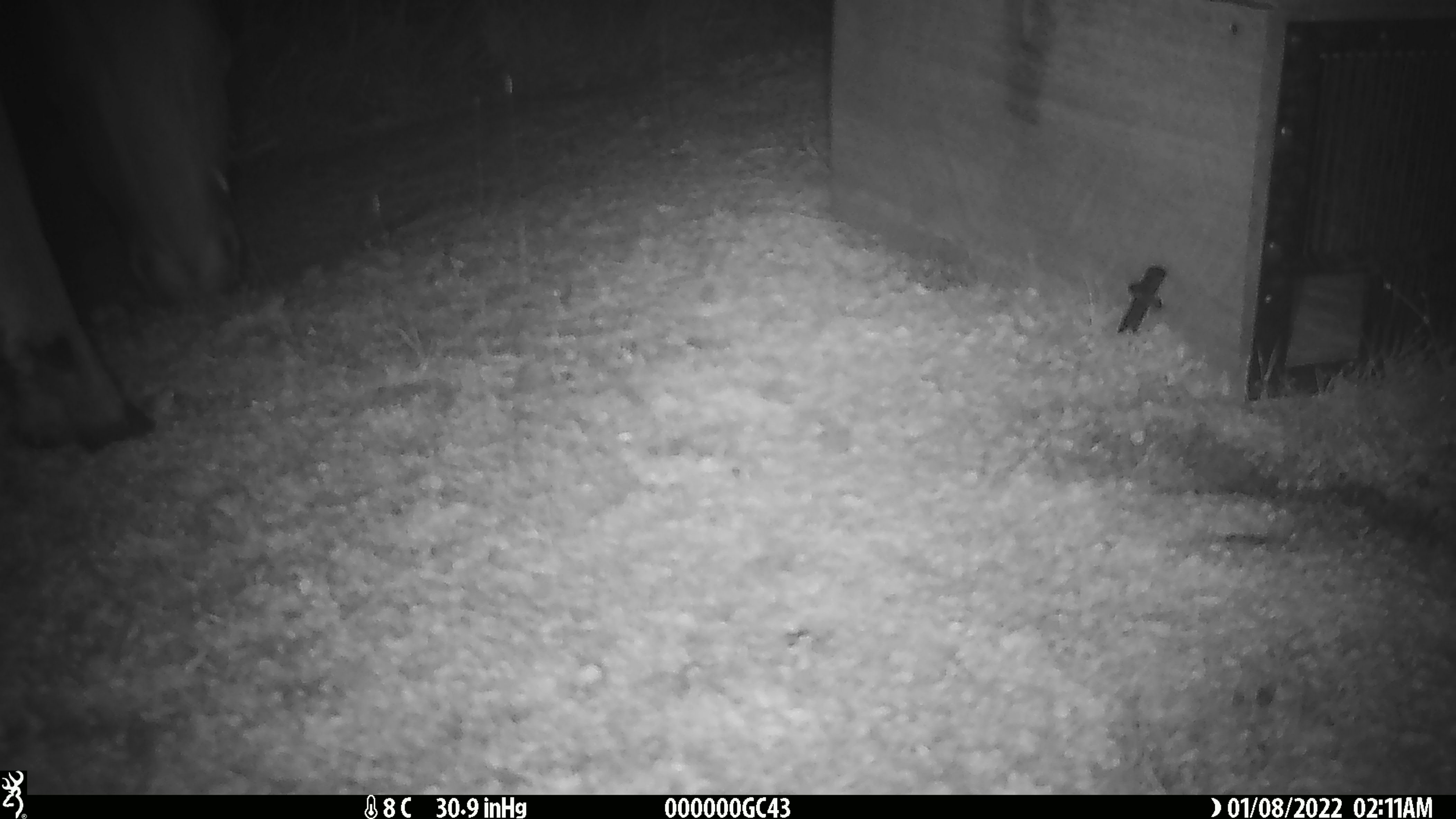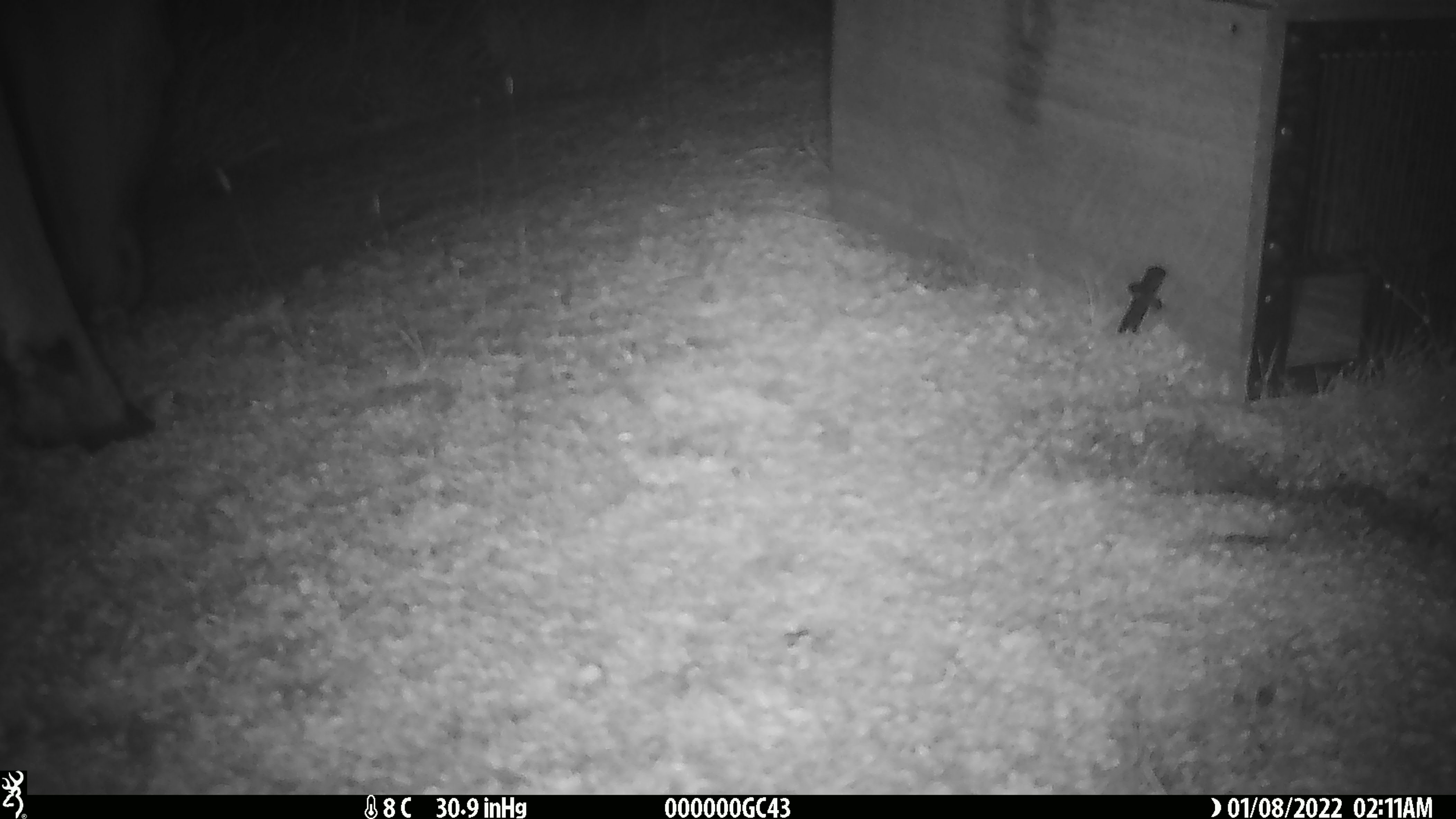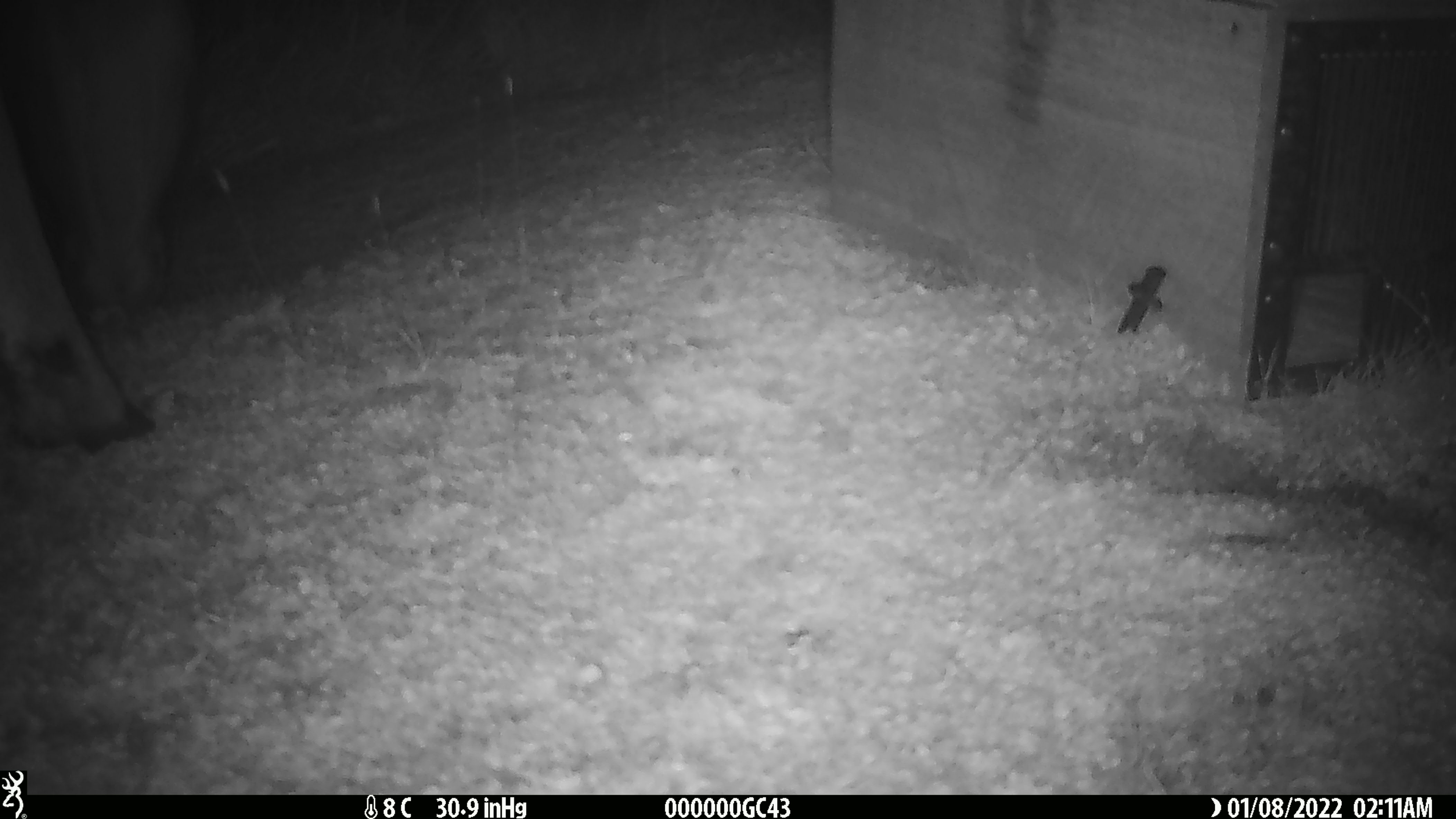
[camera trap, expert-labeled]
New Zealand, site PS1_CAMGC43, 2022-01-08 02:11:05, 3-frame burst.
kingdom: Animalia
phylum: Chordata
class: Mammalia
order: Artiodactyla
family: Cervidae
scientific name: Cervidae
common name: deer